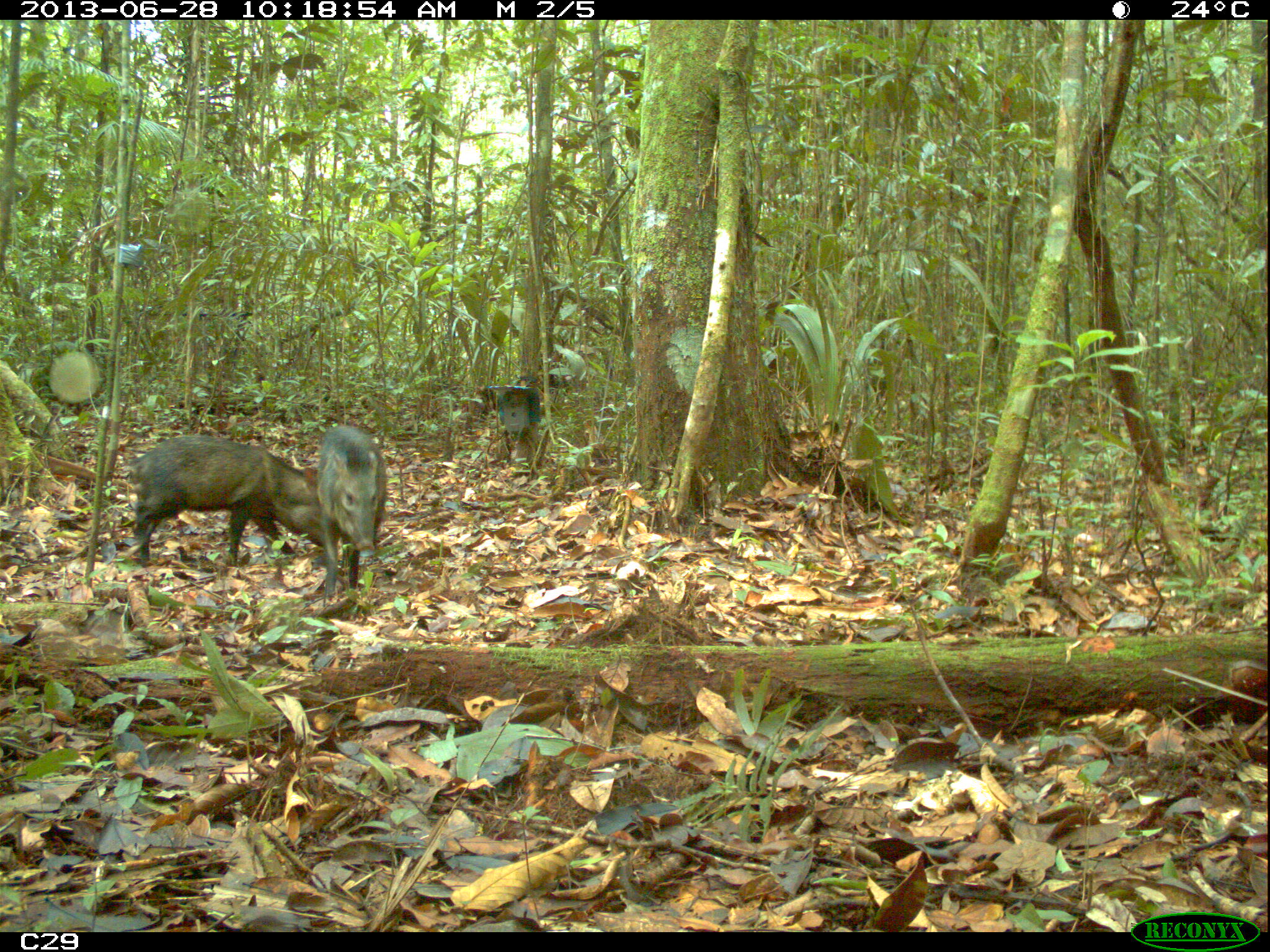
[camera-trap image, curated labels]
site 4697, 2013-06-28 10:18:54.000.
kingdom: Animalia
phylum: Chordata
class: Mammalia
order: Artiodactyla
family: Tayassuidae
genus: Pecari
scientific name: Pecari tajacu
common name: collared peccary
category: tayassu tajacu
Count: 7.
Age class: adult.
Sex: male.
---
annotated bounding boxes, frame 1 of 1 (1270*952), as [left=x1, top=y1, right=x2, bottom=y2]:
tayassu tajacu: [left=125, top=435, right=323, bottom=568]; [left=315, top=424, right=387, bottom=608]